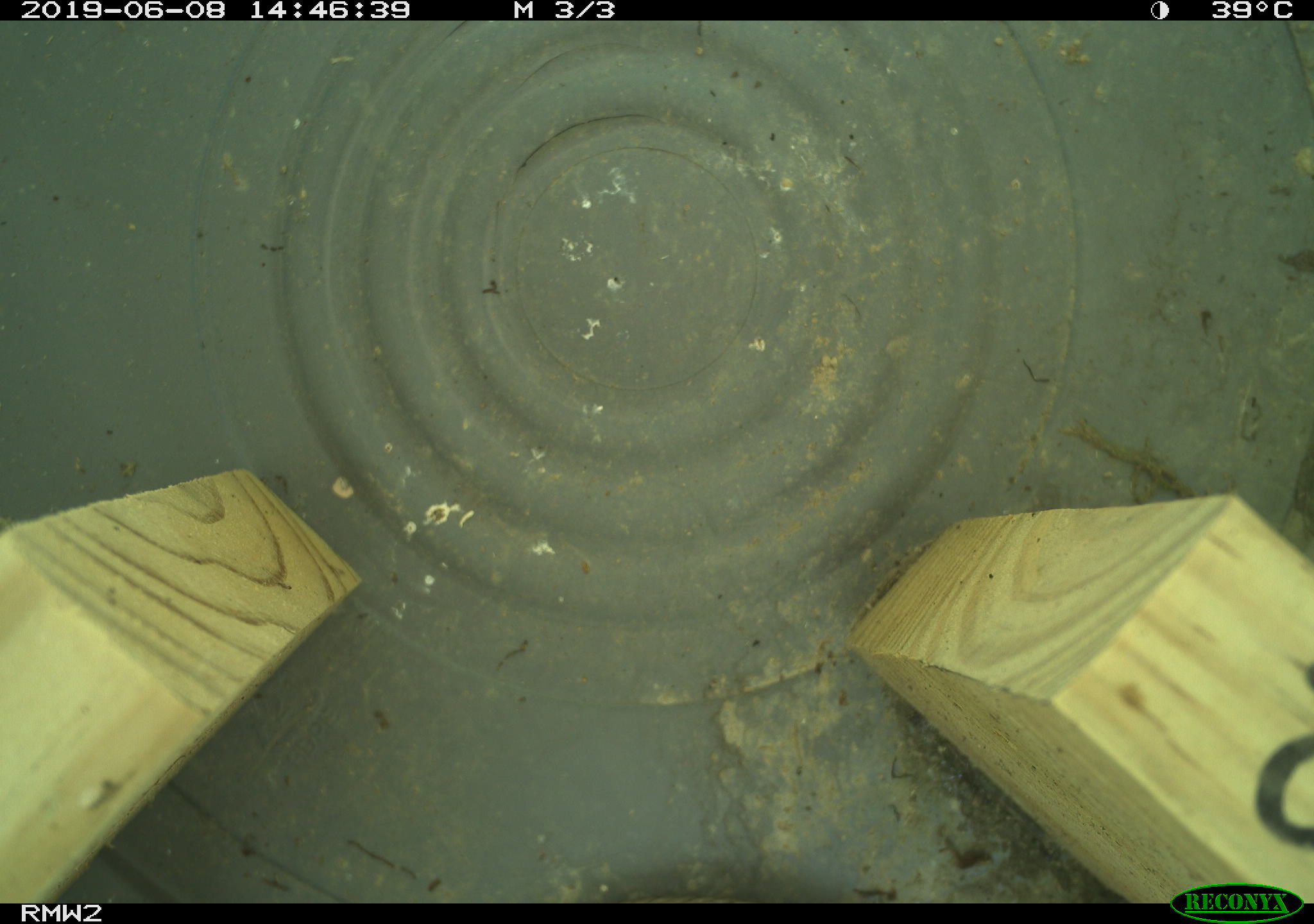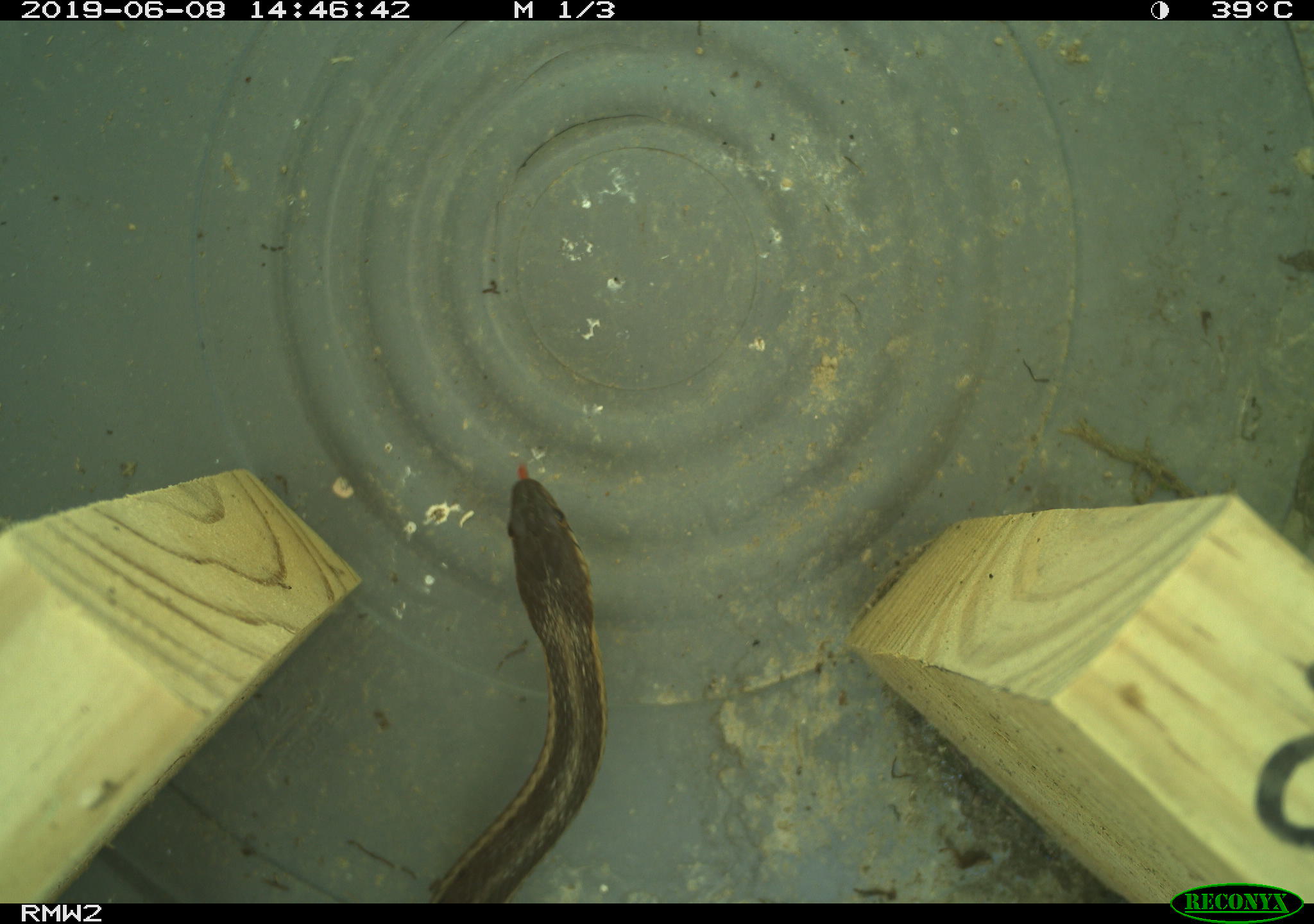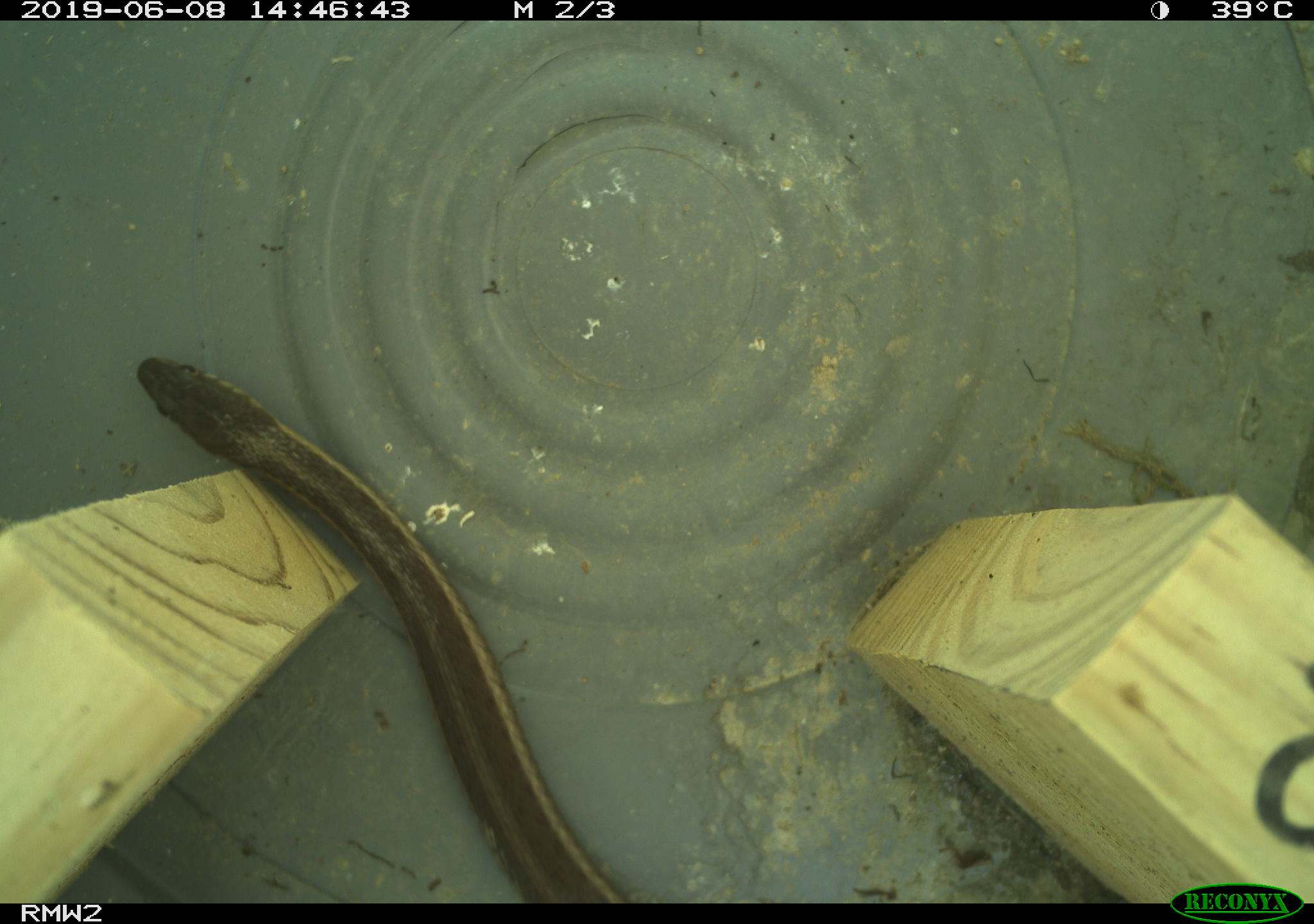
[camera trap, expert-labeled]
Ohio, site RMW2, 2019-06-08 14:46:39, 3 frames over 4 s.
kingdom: Animalia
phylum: Chordata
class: Reptilia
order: Squamata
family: Colubridae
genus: Thamnophis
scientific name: Thamnophis sirtalis sirtalis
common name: eastern gartersnake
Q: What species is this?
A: Eastern gartersnake (Thamnophis sirtalis sirtalis).